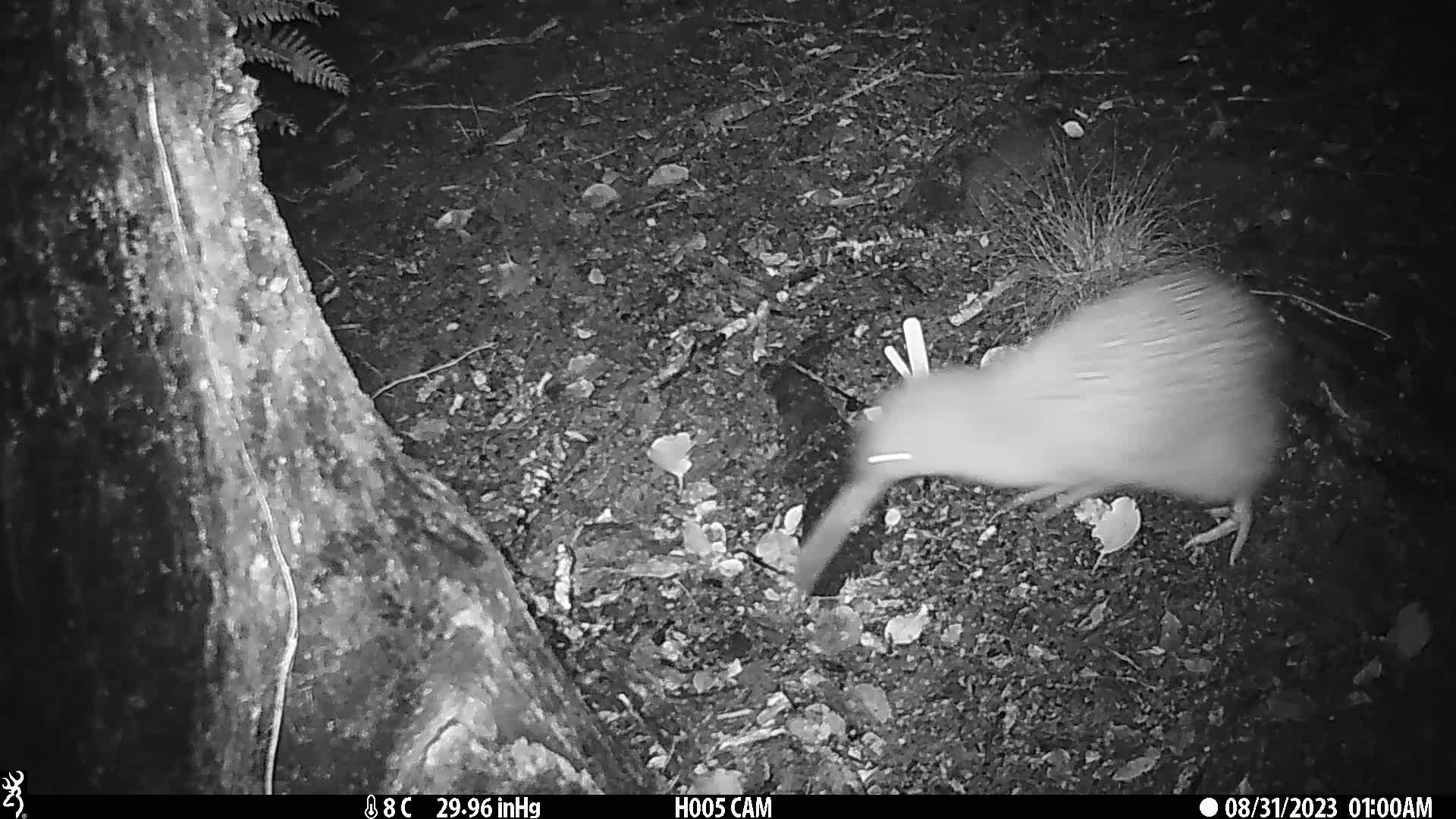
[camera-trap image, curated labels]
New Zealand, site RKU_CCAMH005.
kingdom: Animalia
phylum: Chordata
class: Aves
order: Apterygiformes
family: Apterygidae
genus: Apteryx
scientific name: Apteryx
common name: kiwi